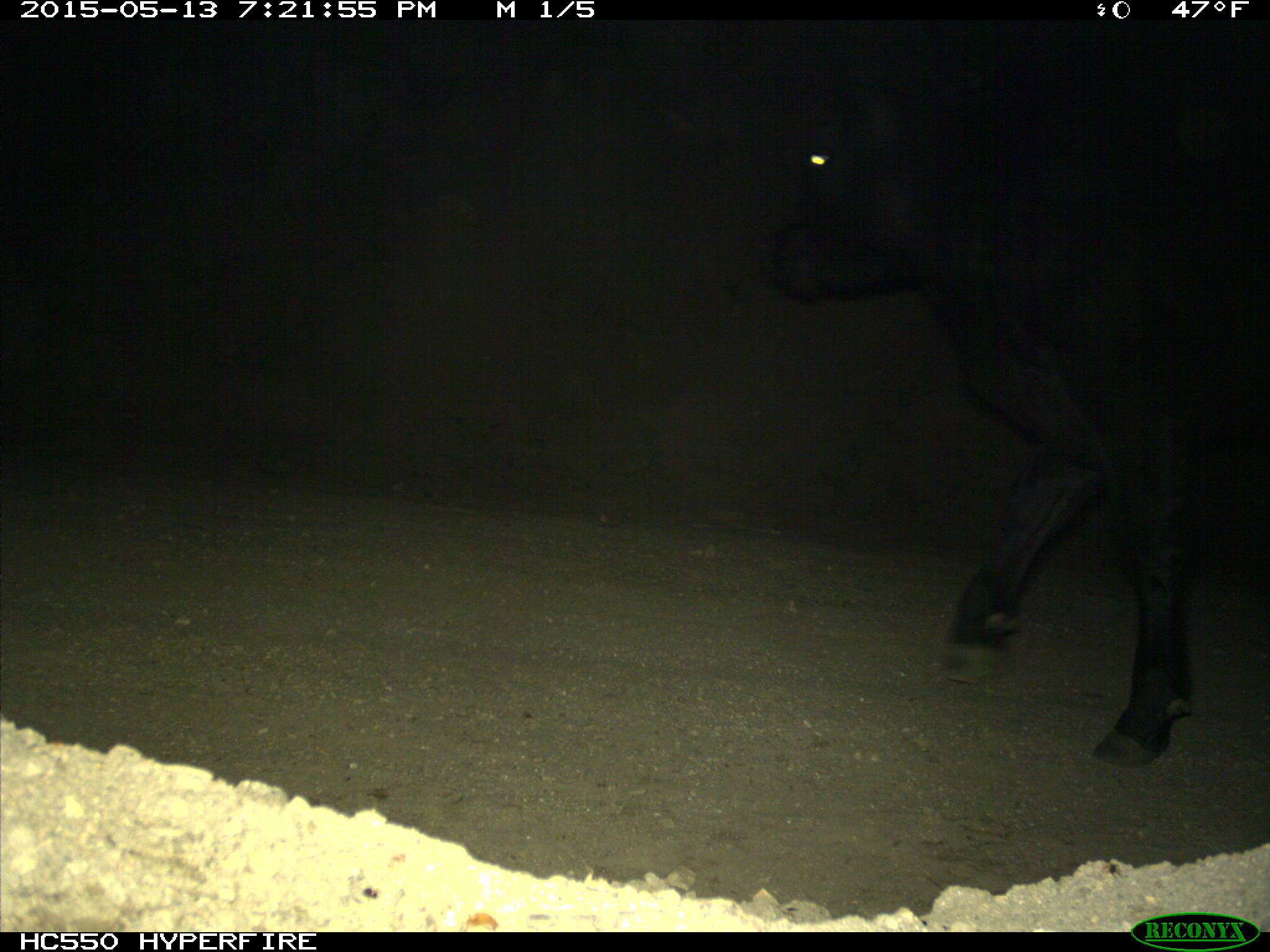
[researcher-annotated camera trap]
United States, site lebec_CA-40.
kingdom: Animalia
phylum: Chordata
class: Mammalia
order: Artiodactyla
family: Bovidae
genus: Bos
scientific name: Bos taurus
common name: domestic cow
Bos taurus (domestic cow).